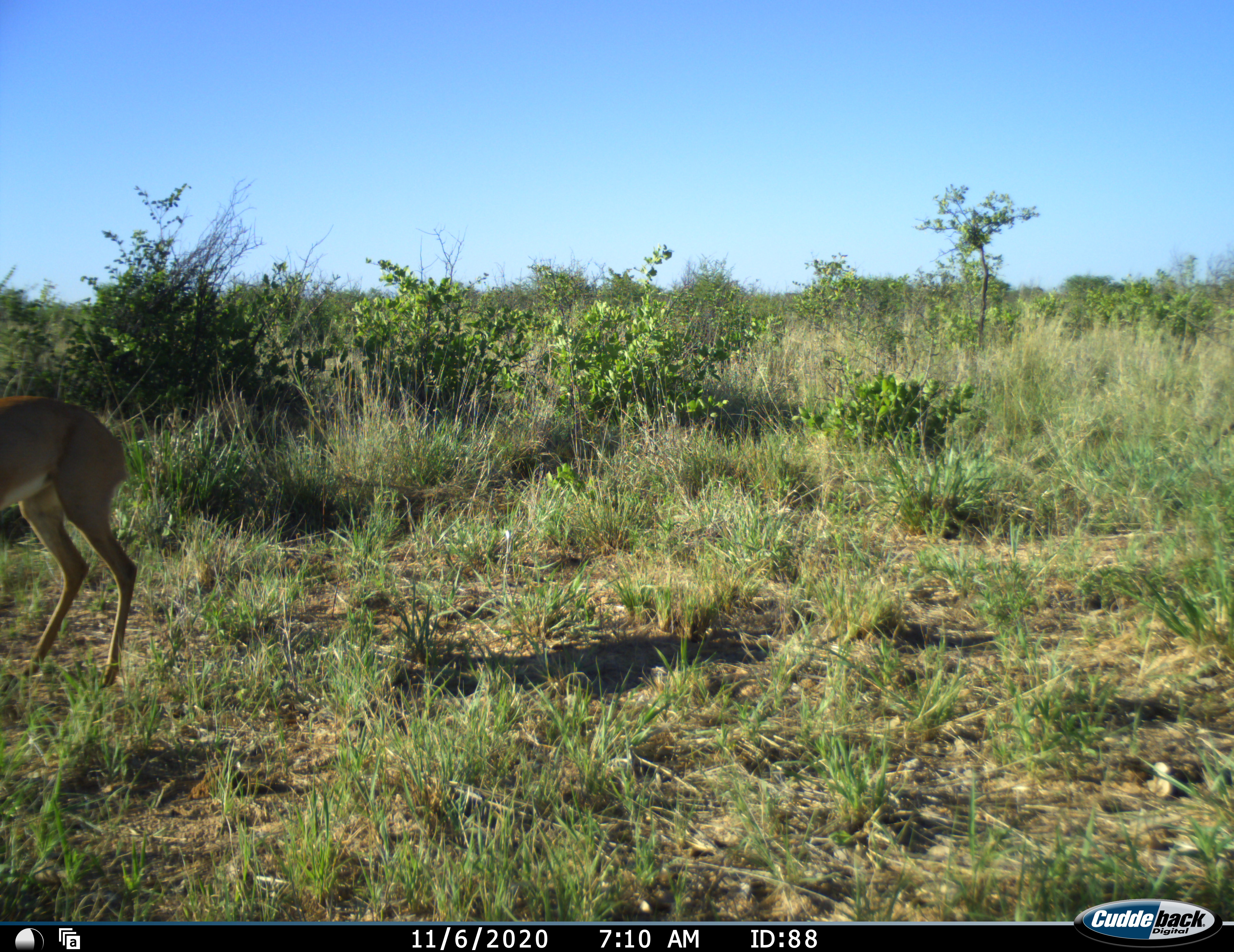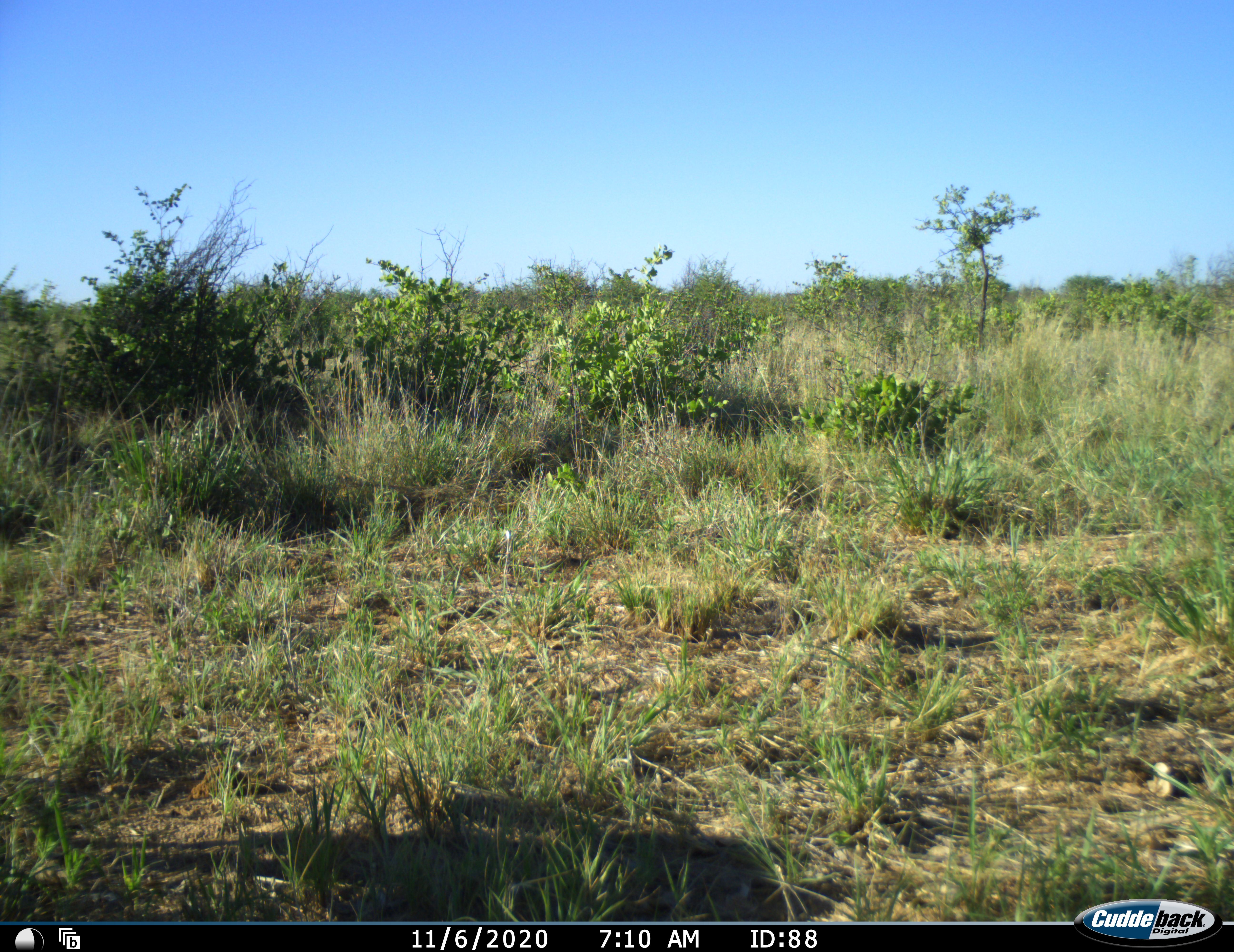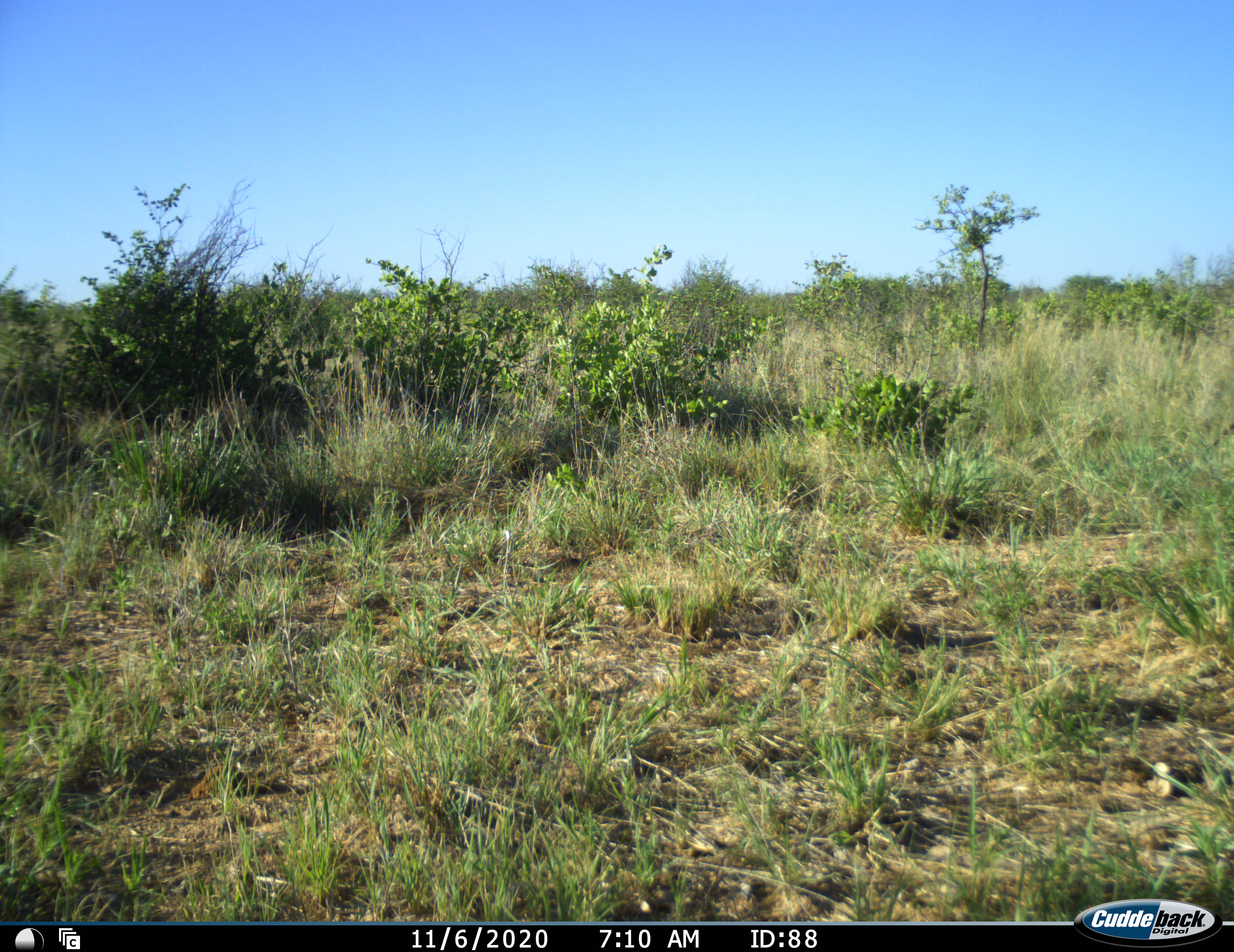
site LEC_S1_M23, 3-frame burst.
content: unidentified animal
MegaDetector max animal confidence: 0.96